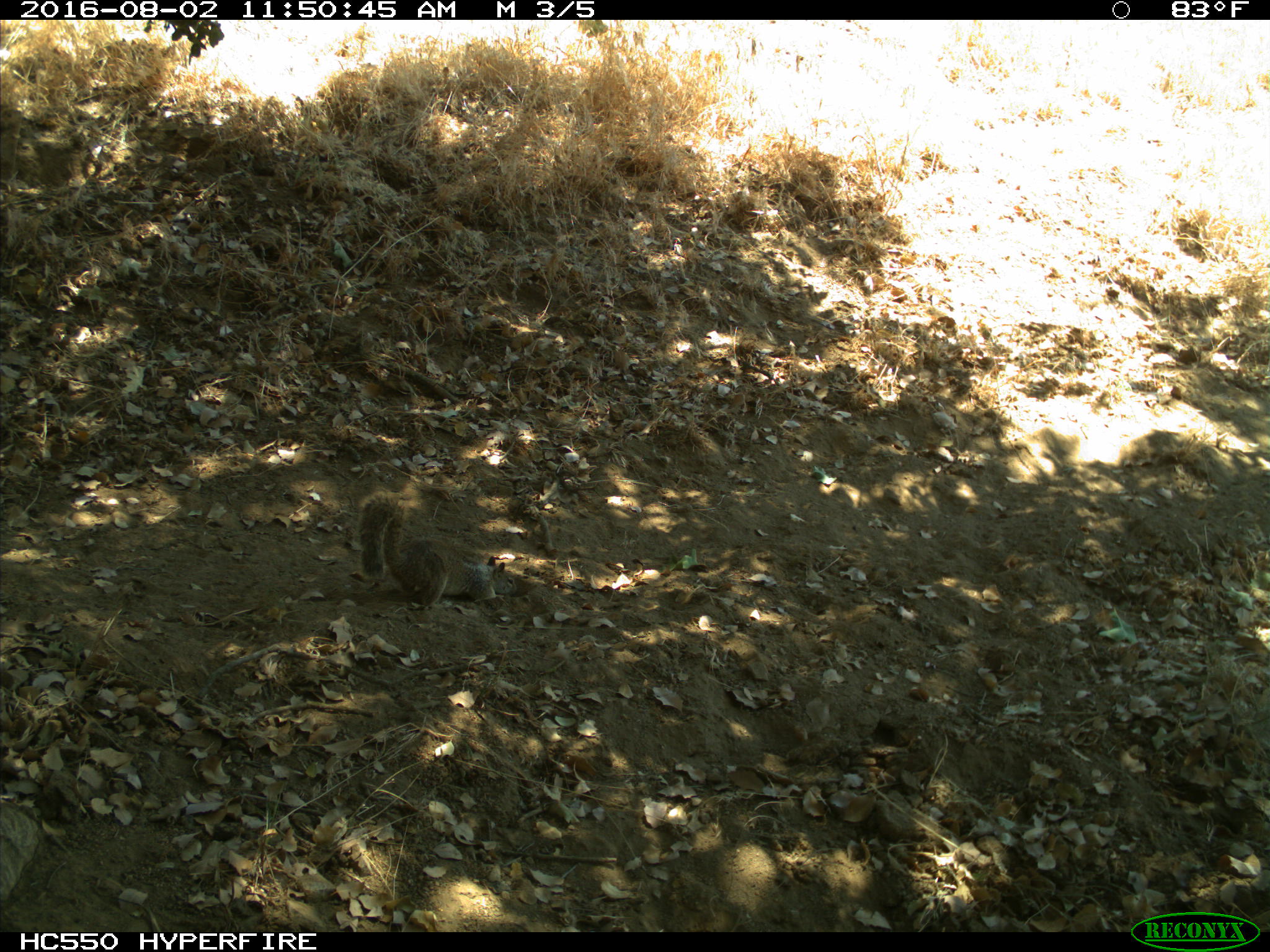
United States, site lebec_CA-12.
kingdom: Animalia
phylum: Chordata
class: Mammalia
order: Rodentia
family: Sciuridae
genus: Otospermophilus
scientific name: Otospermophilus beecheyi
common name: california ground squirrel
Otospermophilus beecheyi (california ground squirrel).